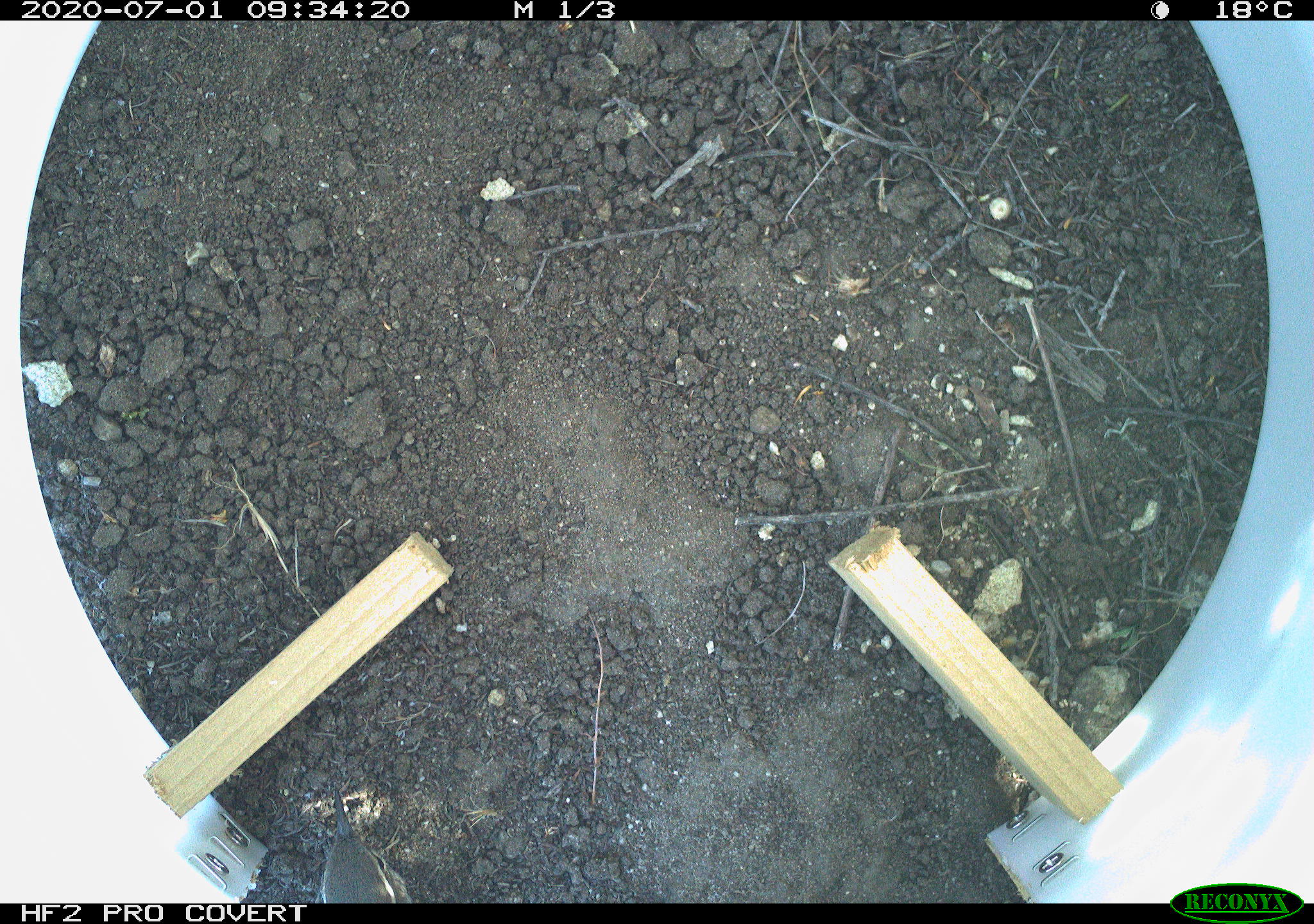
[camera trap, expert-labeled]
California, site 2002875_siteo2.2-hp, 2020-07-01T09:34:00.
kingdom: Animalia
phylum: Chordata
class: Aves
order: Passeriformes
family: Troglodytidae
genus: Thryomanes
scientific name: Thryomanes bewickii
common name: bewick's wren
Bewick's wren (Thryomanes bewickii).